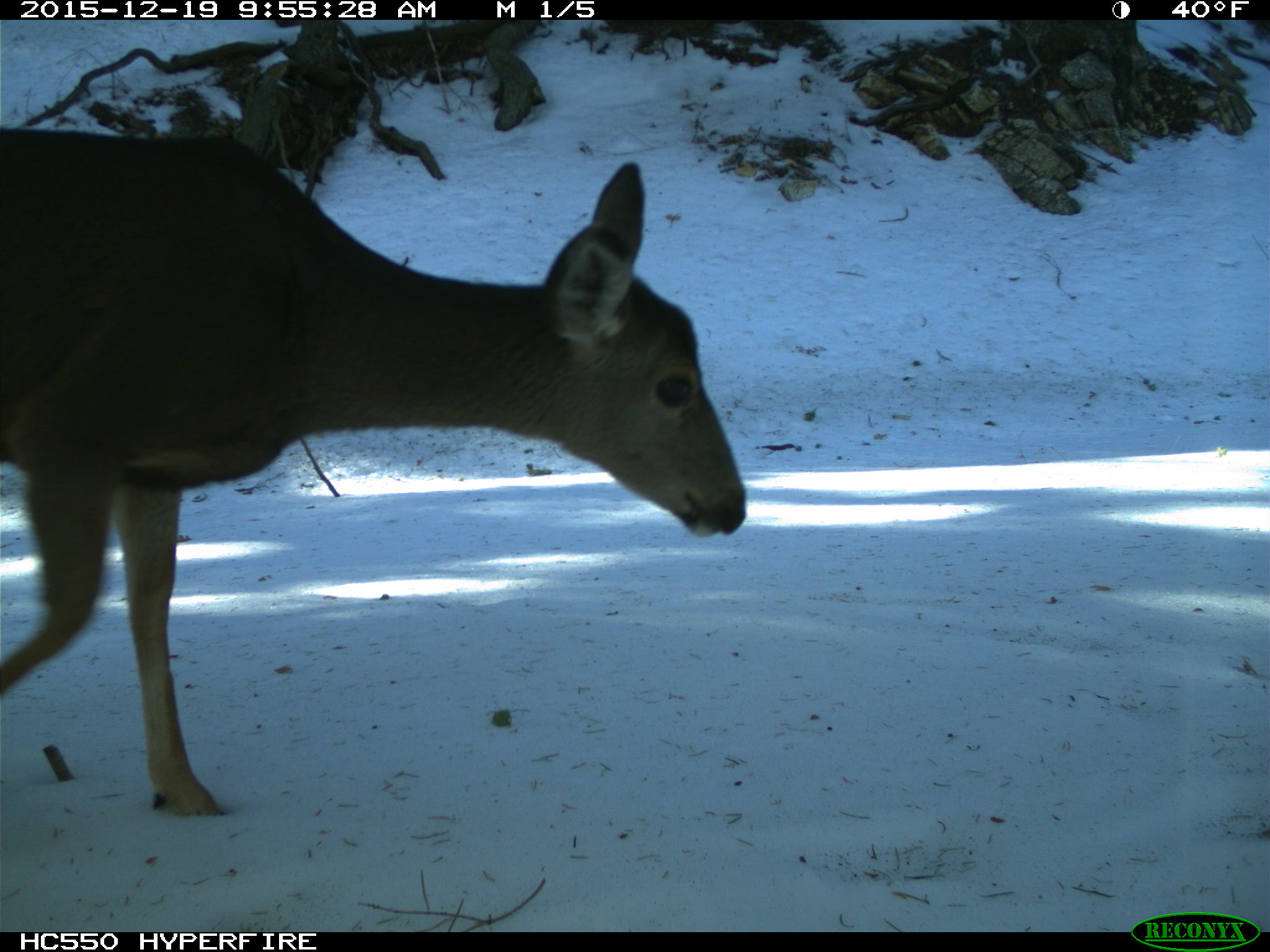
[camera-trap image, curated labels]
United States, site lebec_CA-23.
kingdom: Animalia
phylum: Chordata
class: Mammalia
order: Artiodactyla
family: Cervidae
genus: Odocoileus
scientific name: Odocoileus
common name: deer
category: unidentified deer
Unidentified deer (deer) (Odocoileus).